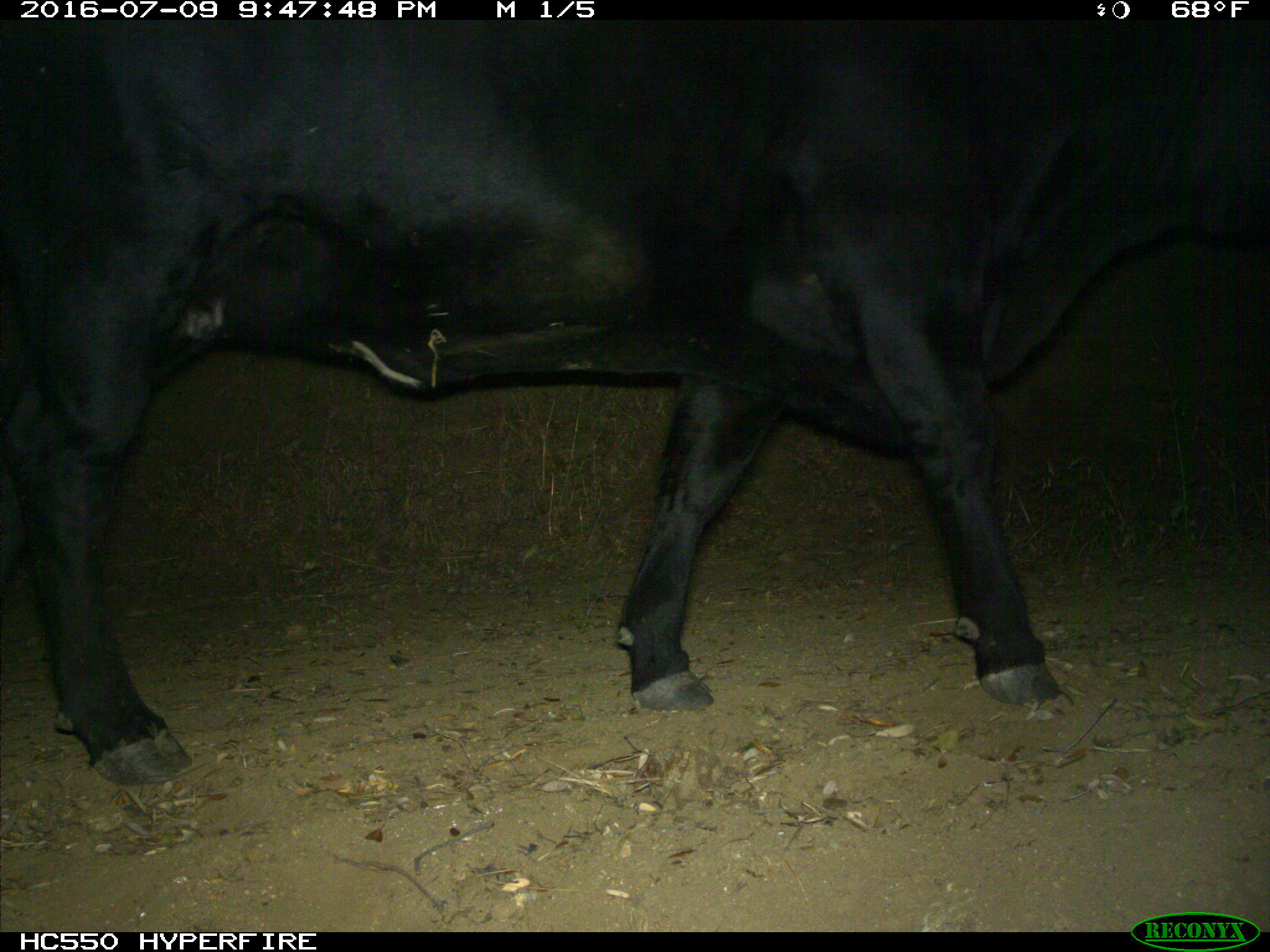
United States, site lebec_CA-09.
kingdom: Animalia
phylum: Chordata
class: Mammalia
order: Artiodactyla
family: Bovidae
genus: Bos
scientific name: Bos taurus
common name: domestic cow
Bos taurus (domestic cow).